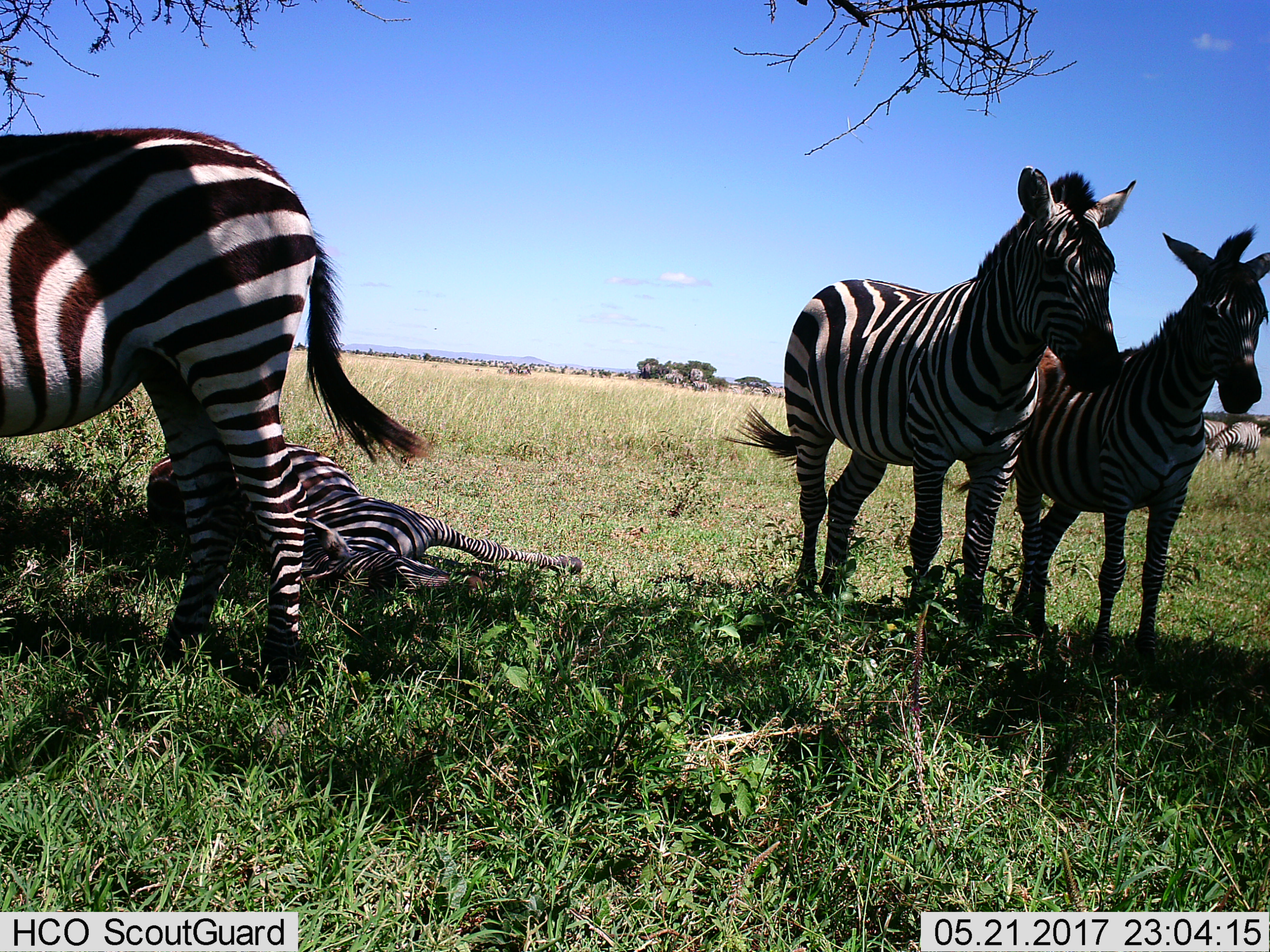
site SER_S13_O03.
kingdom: Animalia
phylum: Chordata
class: Mammalia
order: Perissodactyla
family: Equidae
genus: Equus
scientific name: Equus quagga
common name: plains zebra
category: zebraplains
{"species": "zebraplains (plains zebra) (Equus quagga)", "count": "4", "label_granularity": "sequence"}